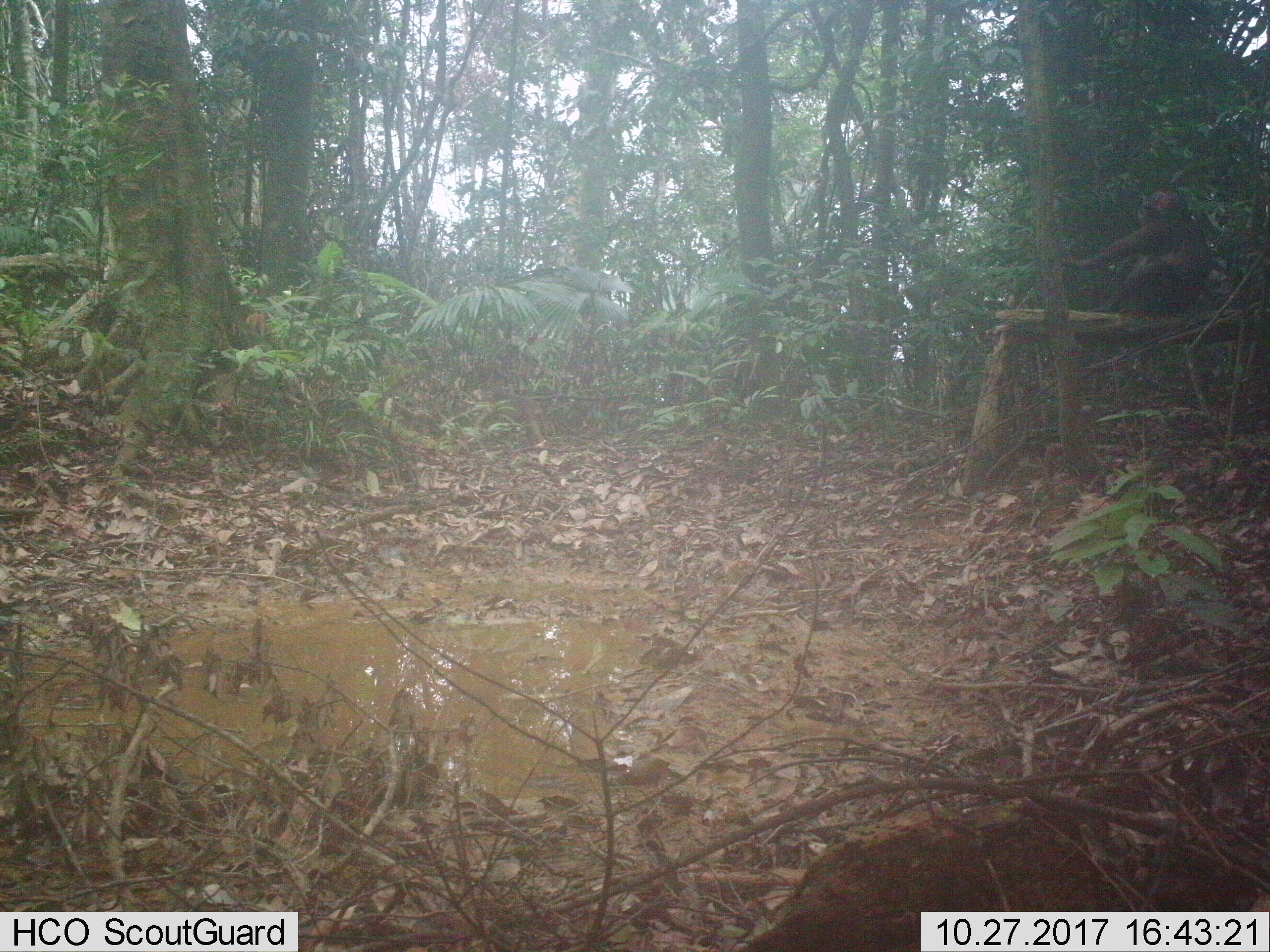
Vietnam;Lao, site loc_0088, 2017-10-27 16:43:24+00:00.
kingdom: Animalia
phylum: Chordata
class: Mammalia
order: Primates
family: Cercopithecidae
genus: Macaca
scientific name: Macaca arctoides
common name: stump-tailed macaque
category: stump tailed macaque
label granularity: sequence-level